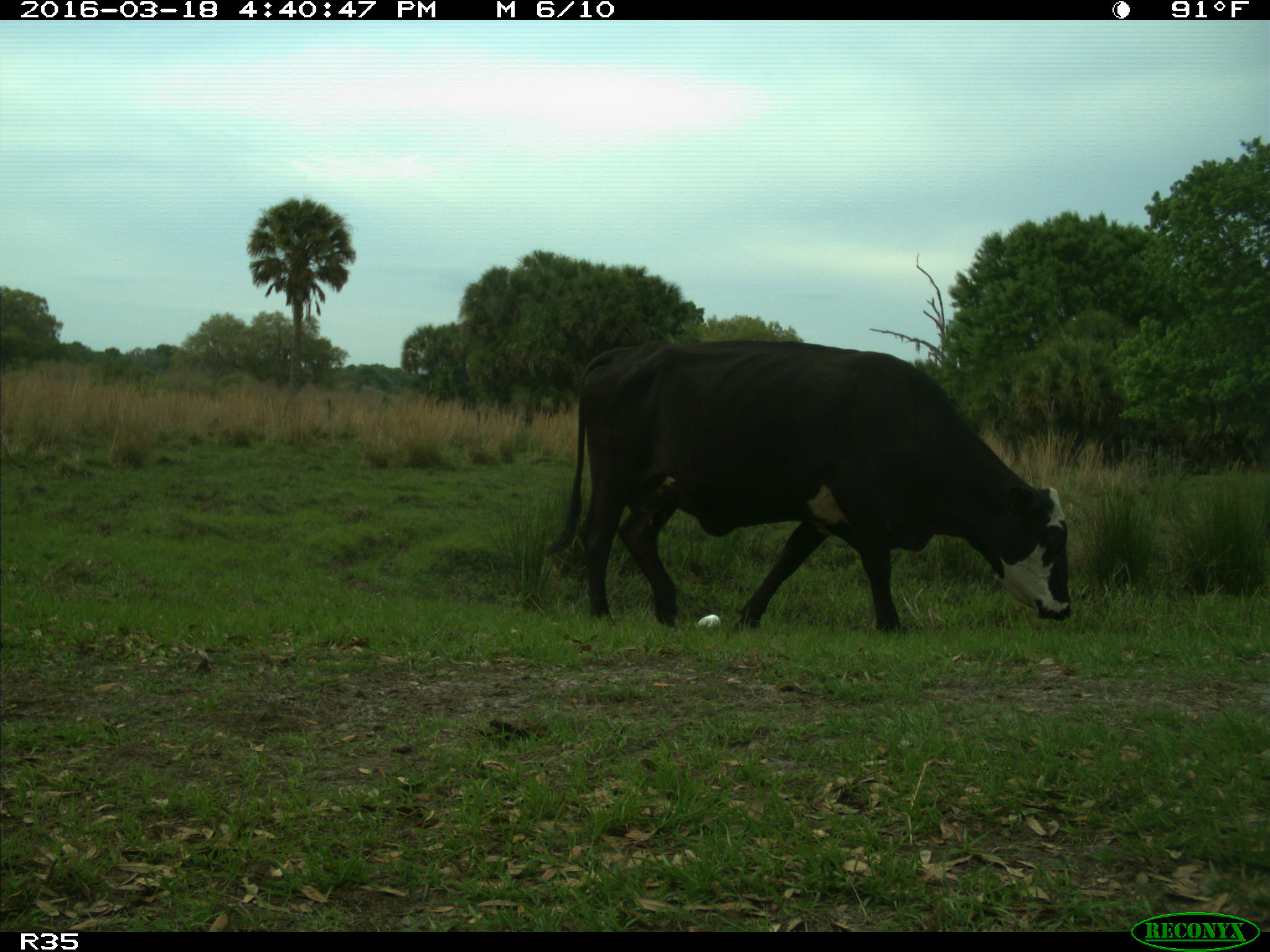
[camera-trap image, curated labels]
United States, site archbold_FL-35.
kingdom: Animalia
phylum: Chordata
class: Mammalia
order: Artiodactyla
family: Bovidae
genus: Bos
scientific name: Bos taurus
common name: domestic cow